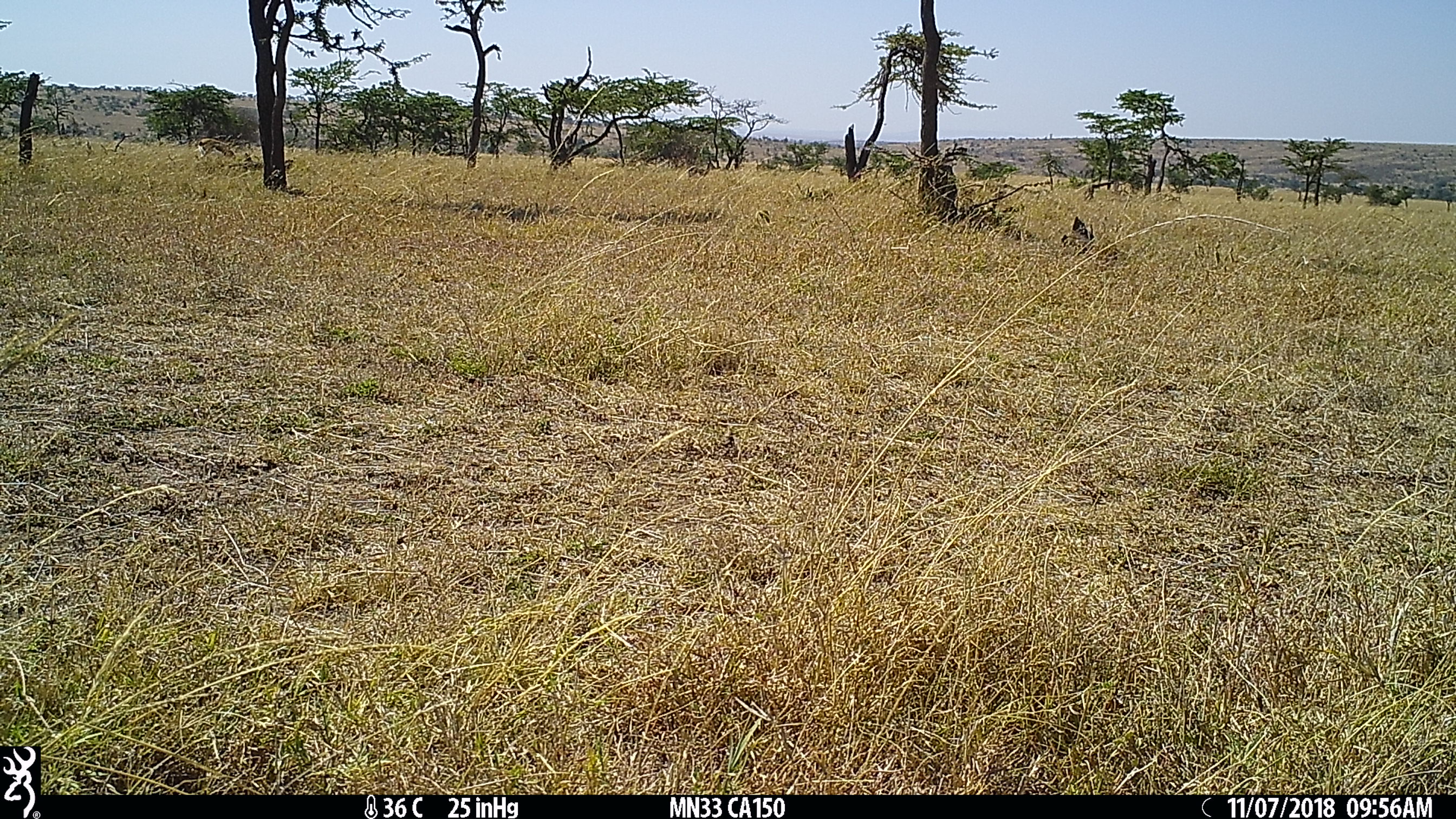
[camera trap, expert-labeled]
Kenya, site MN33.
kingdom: Animalia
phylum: Chordata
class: Mammalia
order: Artiodactyla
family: Bovidae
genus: Eudorcas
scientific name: Eudorcas thomsonii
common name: thomon's gazelle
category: gazelle thomsons